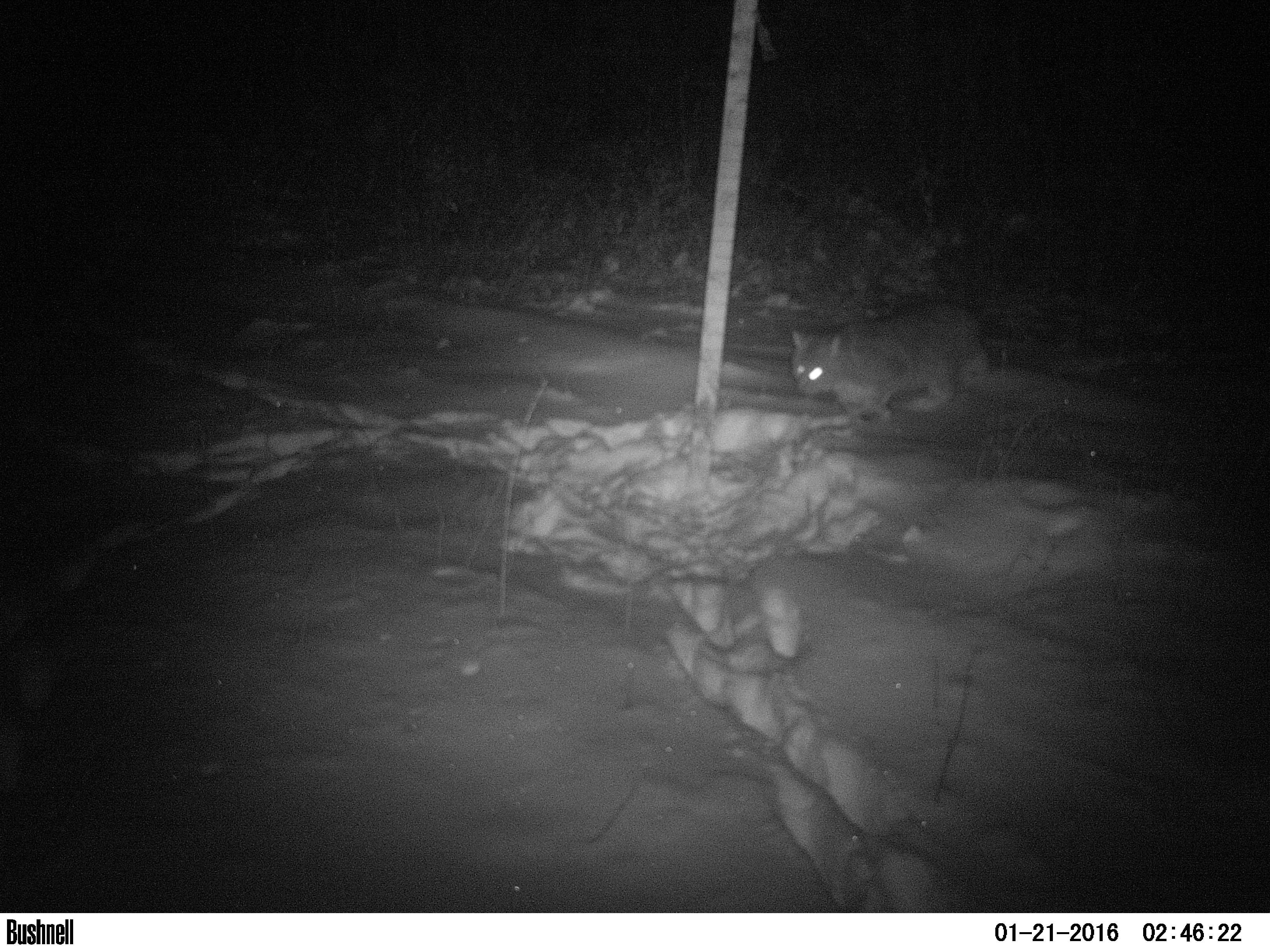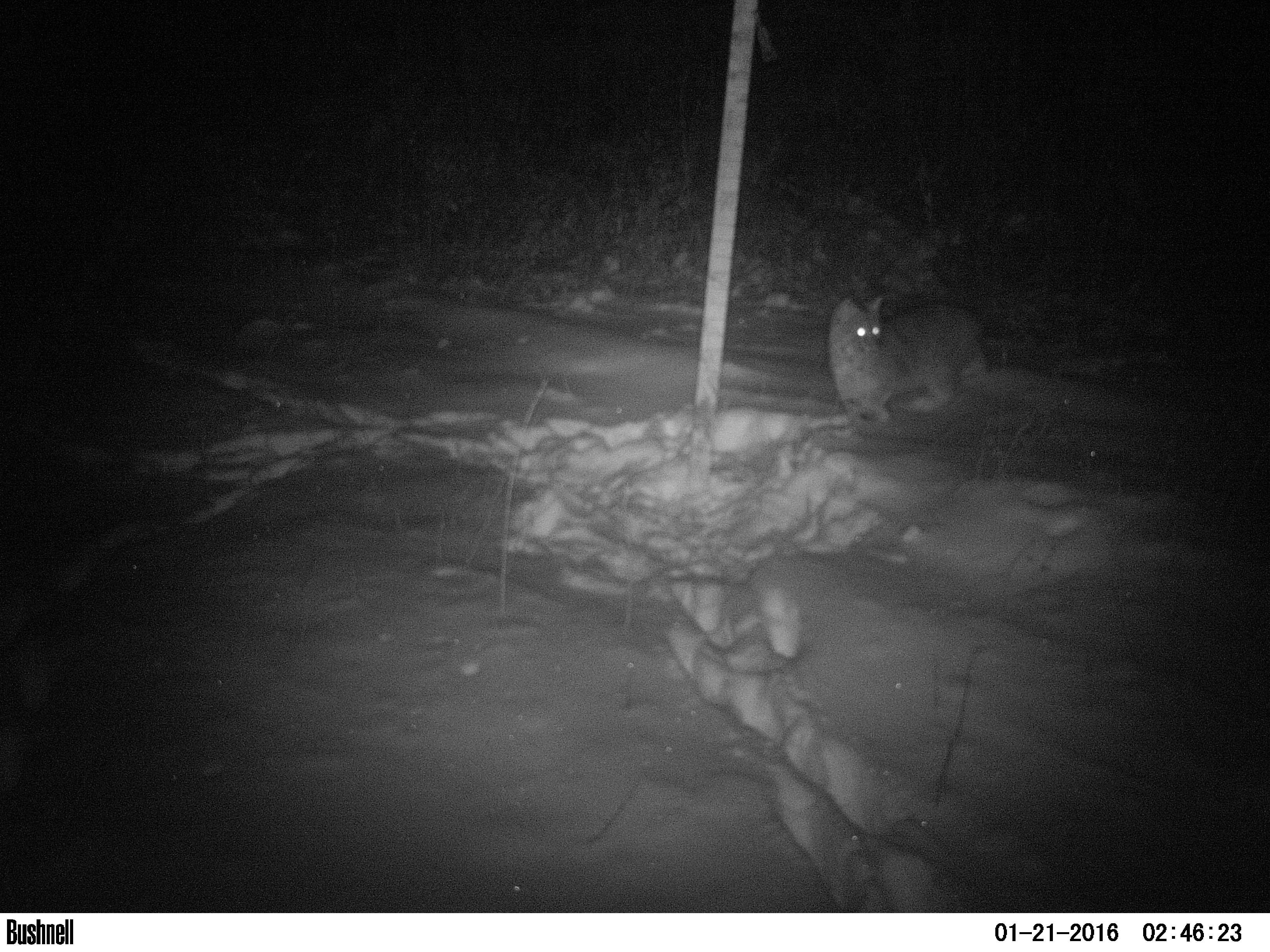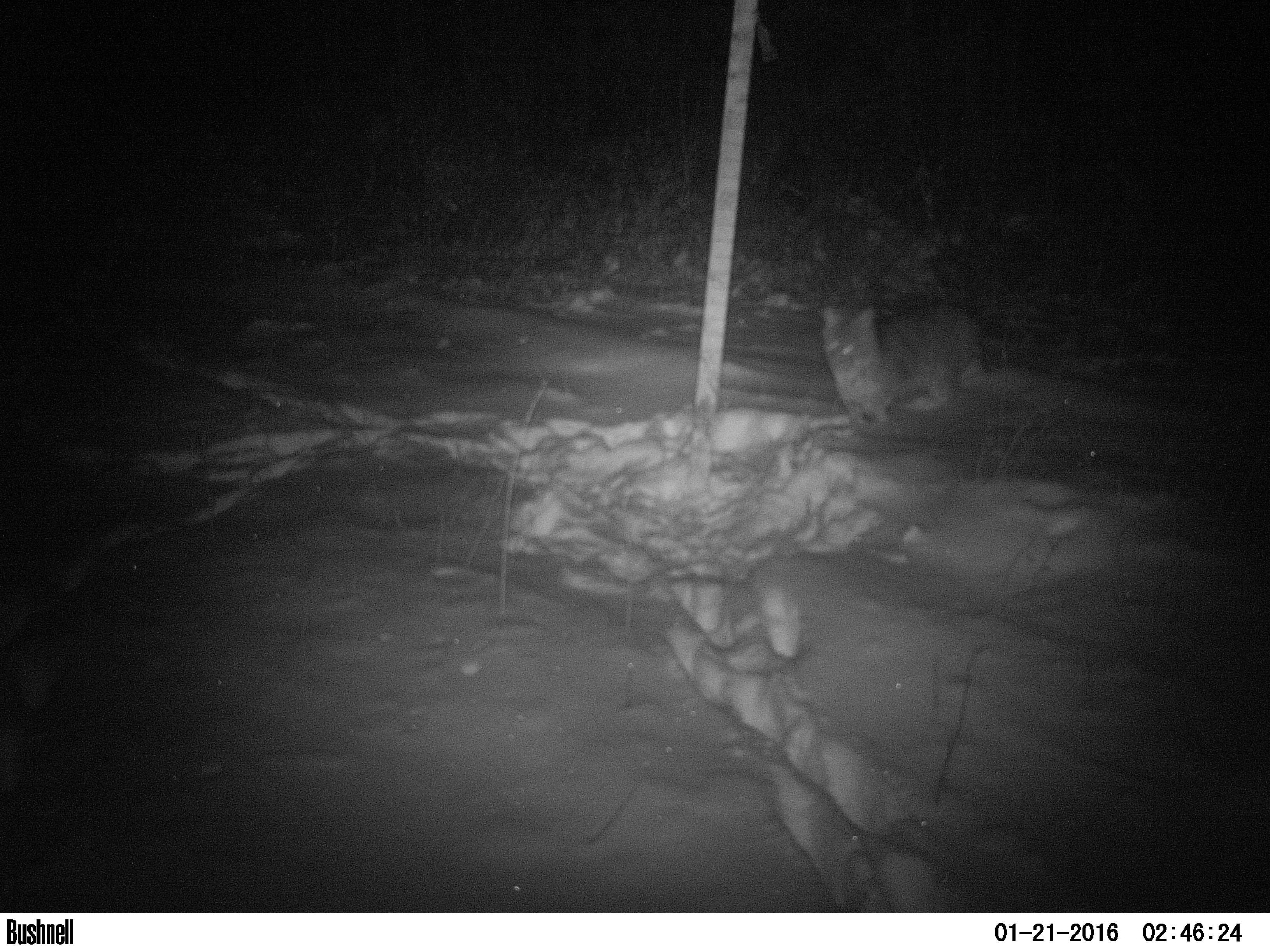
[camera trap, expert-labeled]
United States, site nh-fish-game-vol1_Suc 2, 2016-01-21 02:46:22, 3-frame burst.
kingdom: Animalia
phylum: Chordata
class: Mammalia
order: Carnivora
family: Felidae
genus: Lynx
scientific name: Lynx rufus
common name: bobcat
Bobcat (Lynx rufus).